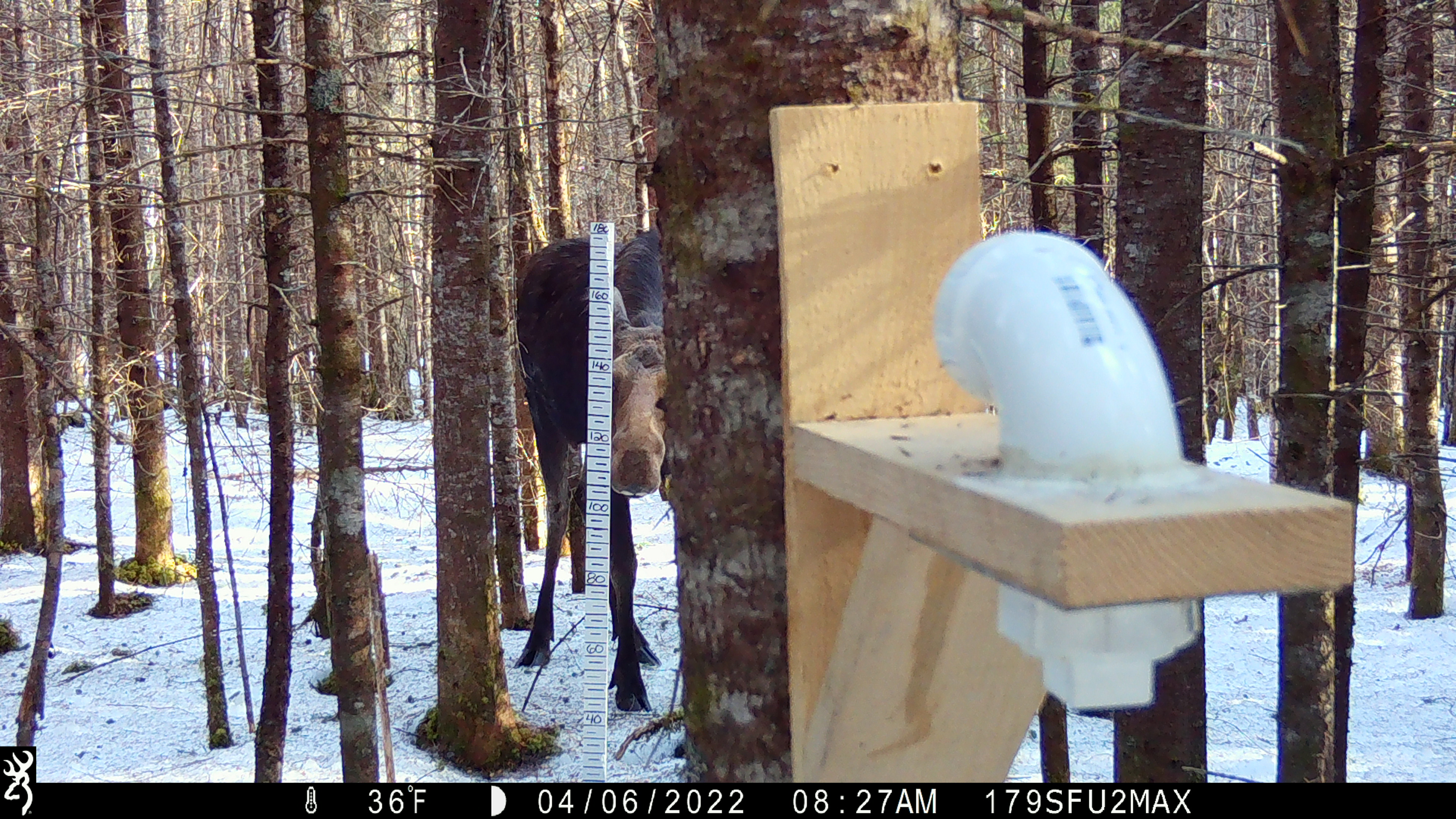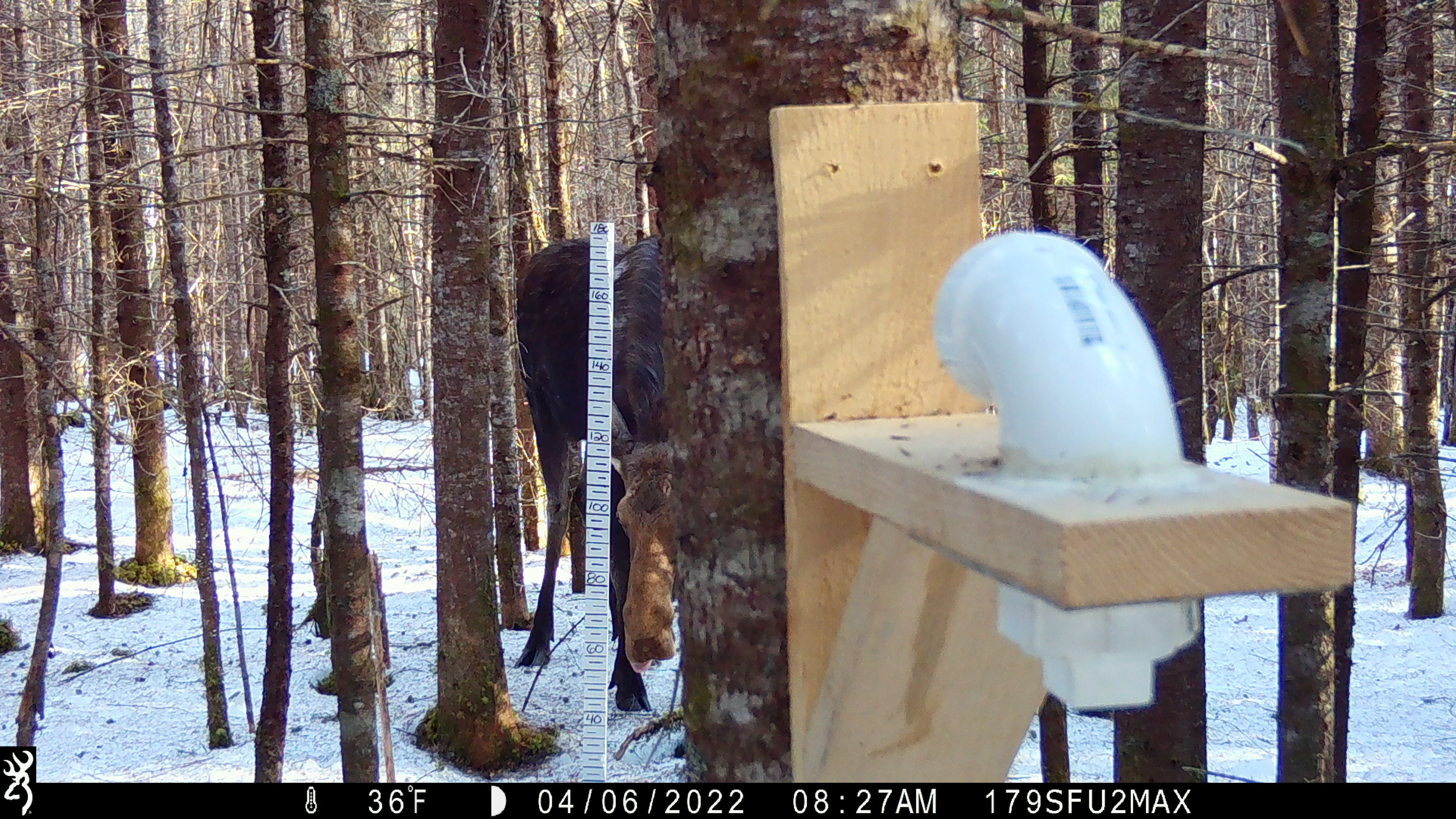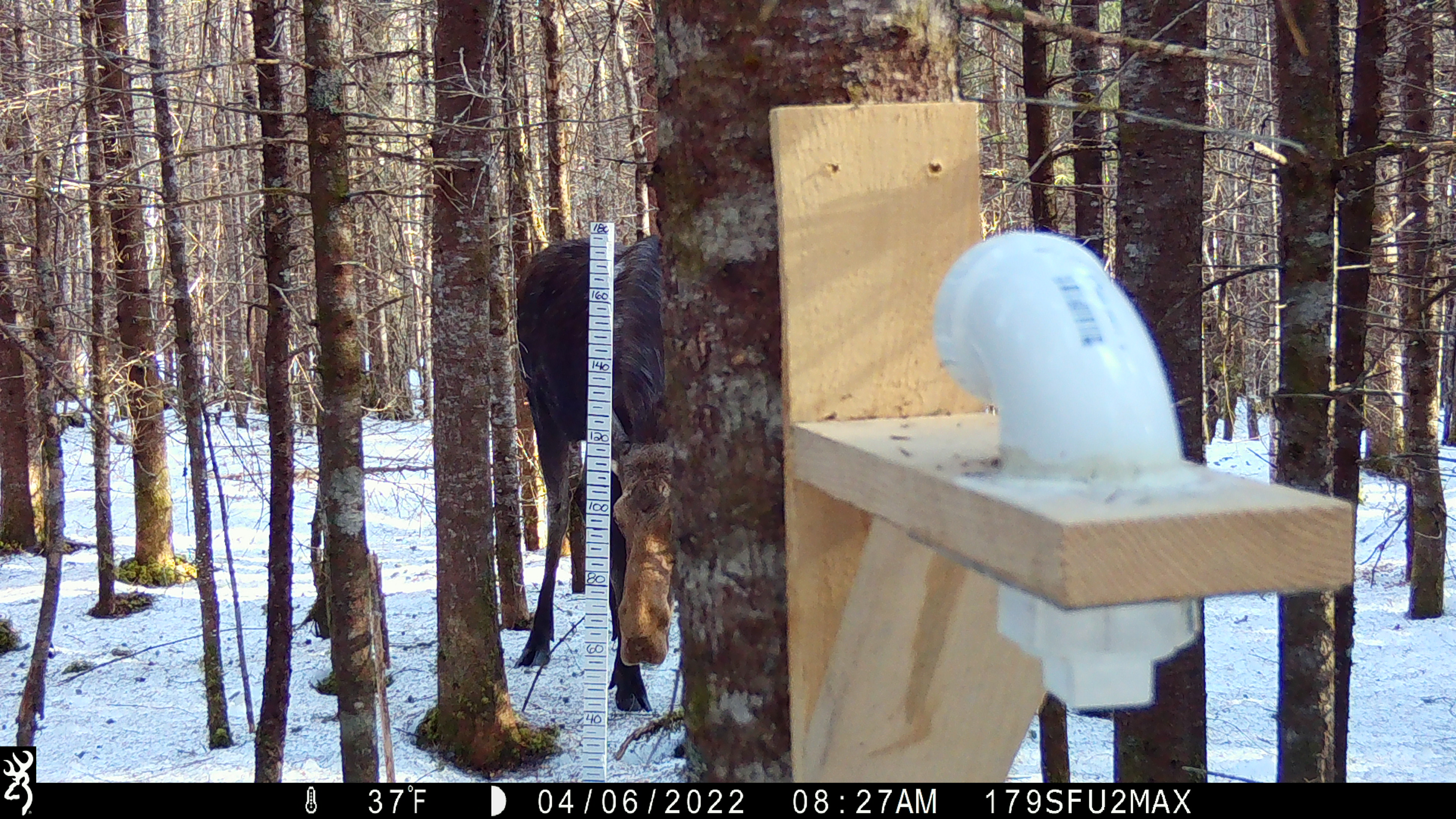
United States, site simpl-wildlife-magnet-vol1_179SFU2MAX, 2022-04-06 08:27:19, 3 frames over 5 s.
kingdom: Animalia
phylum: Chordata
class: Mammalia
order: Artiodactyla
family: Cervidae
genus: Alces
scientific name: Alces alces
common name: moose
Moose (Alces alces).